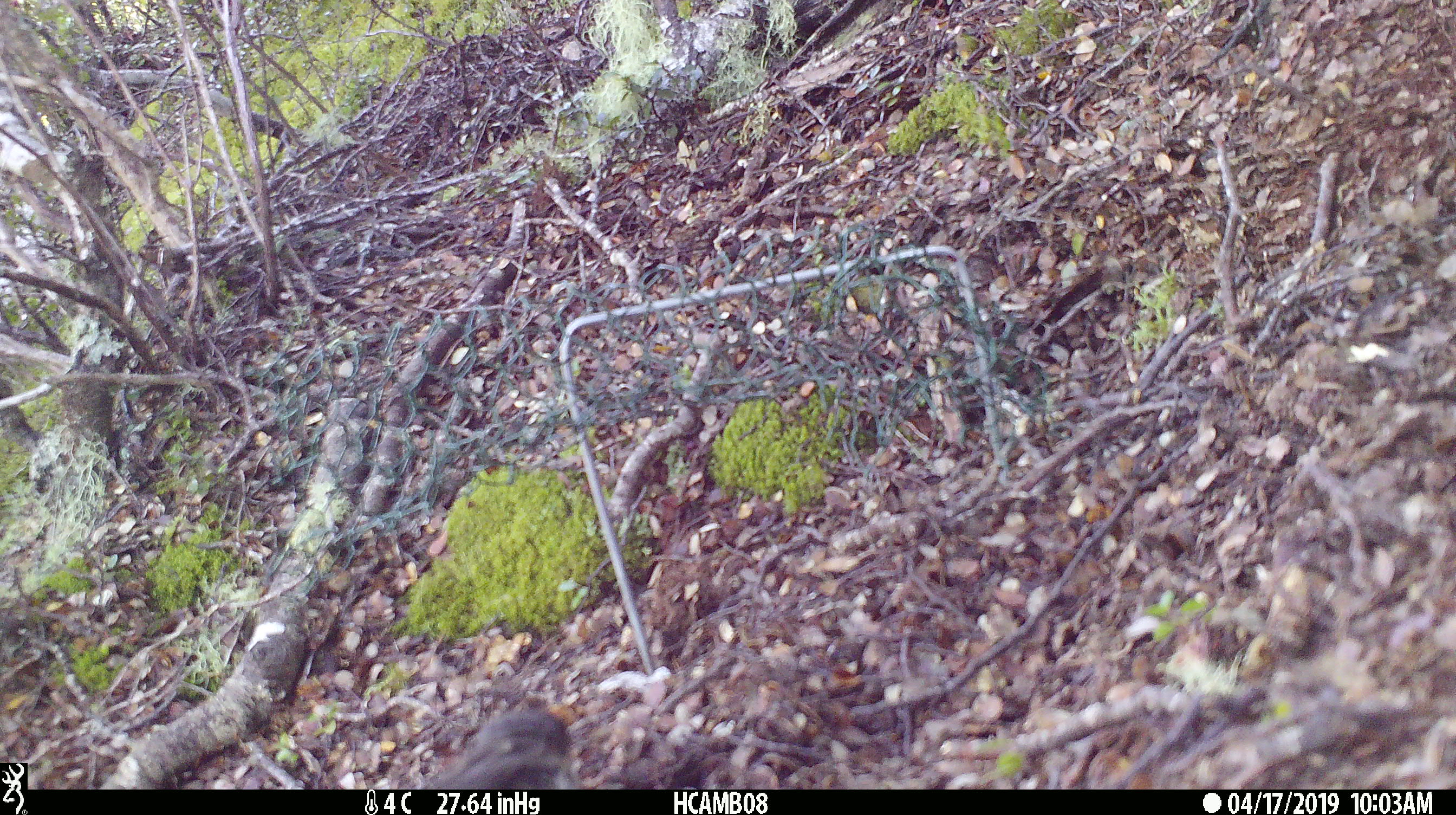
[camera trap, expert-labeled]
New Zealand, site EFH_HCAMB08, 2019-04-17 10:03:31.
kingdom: Animalia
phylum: Chordata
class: Aves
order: Passeriformes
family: Petroicidae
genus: Petroica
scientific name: Petroica australis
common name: new zealand robin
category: robin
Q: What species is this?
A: Robin (new zealand robin) (Petroica australis).